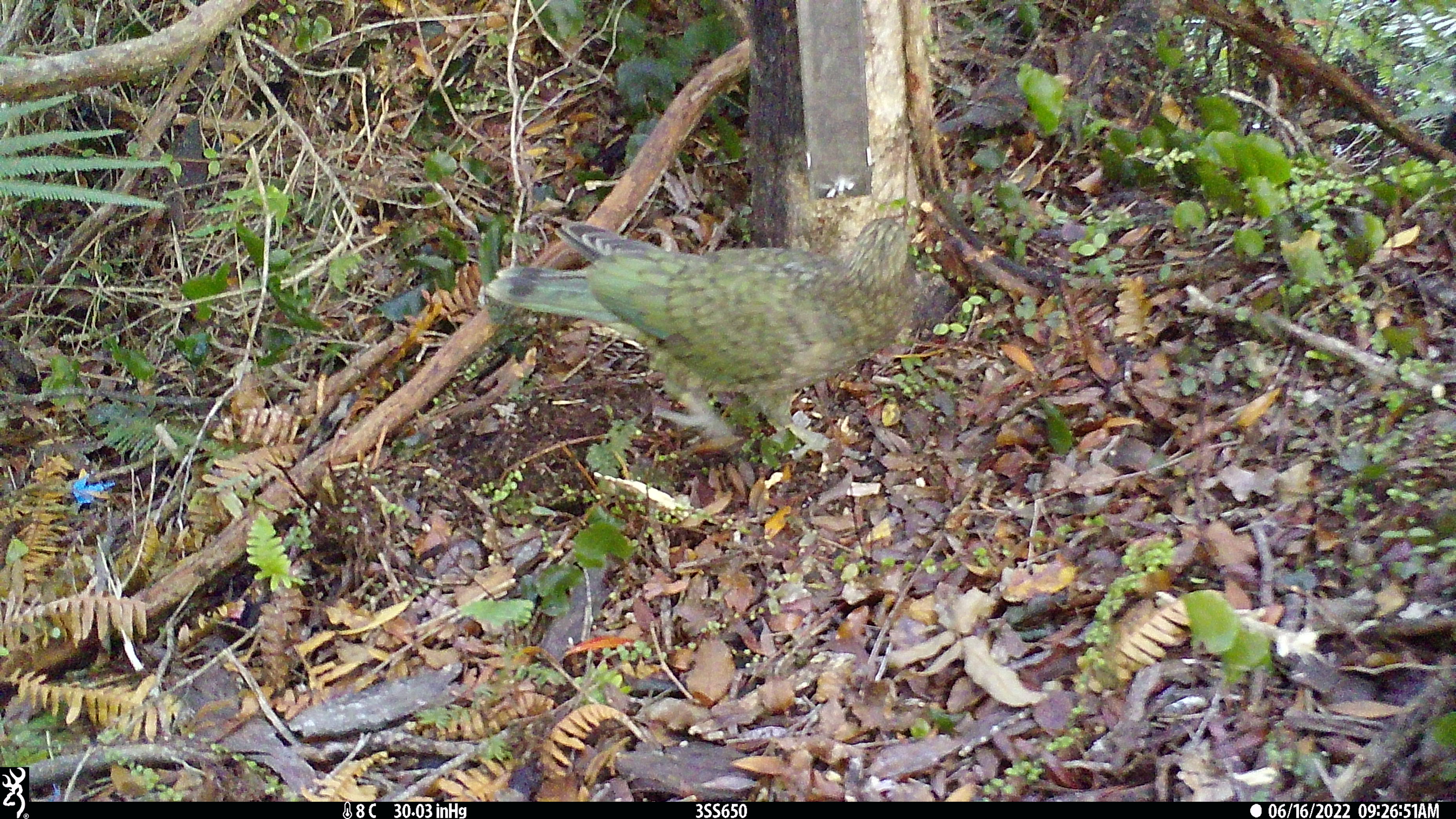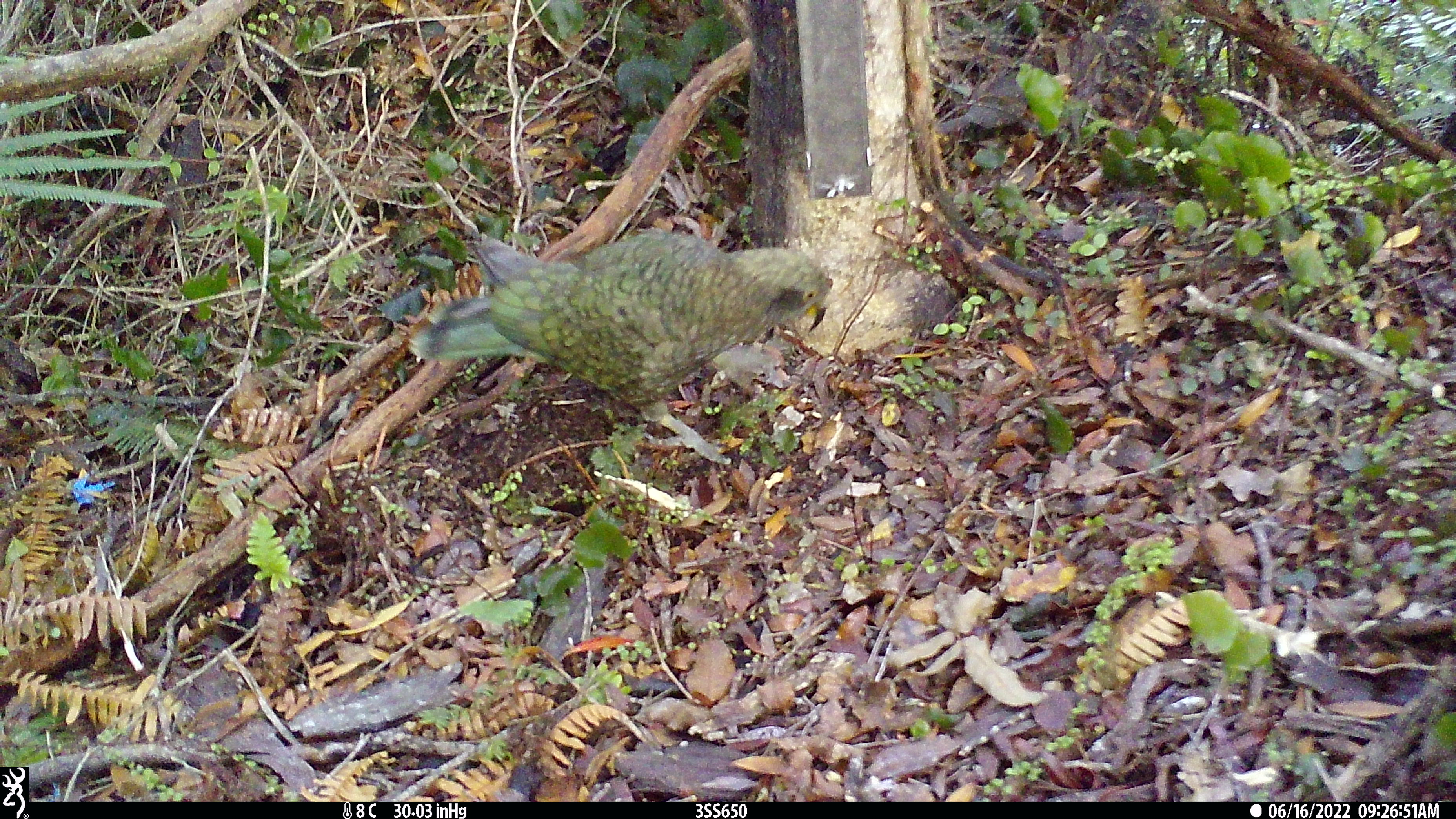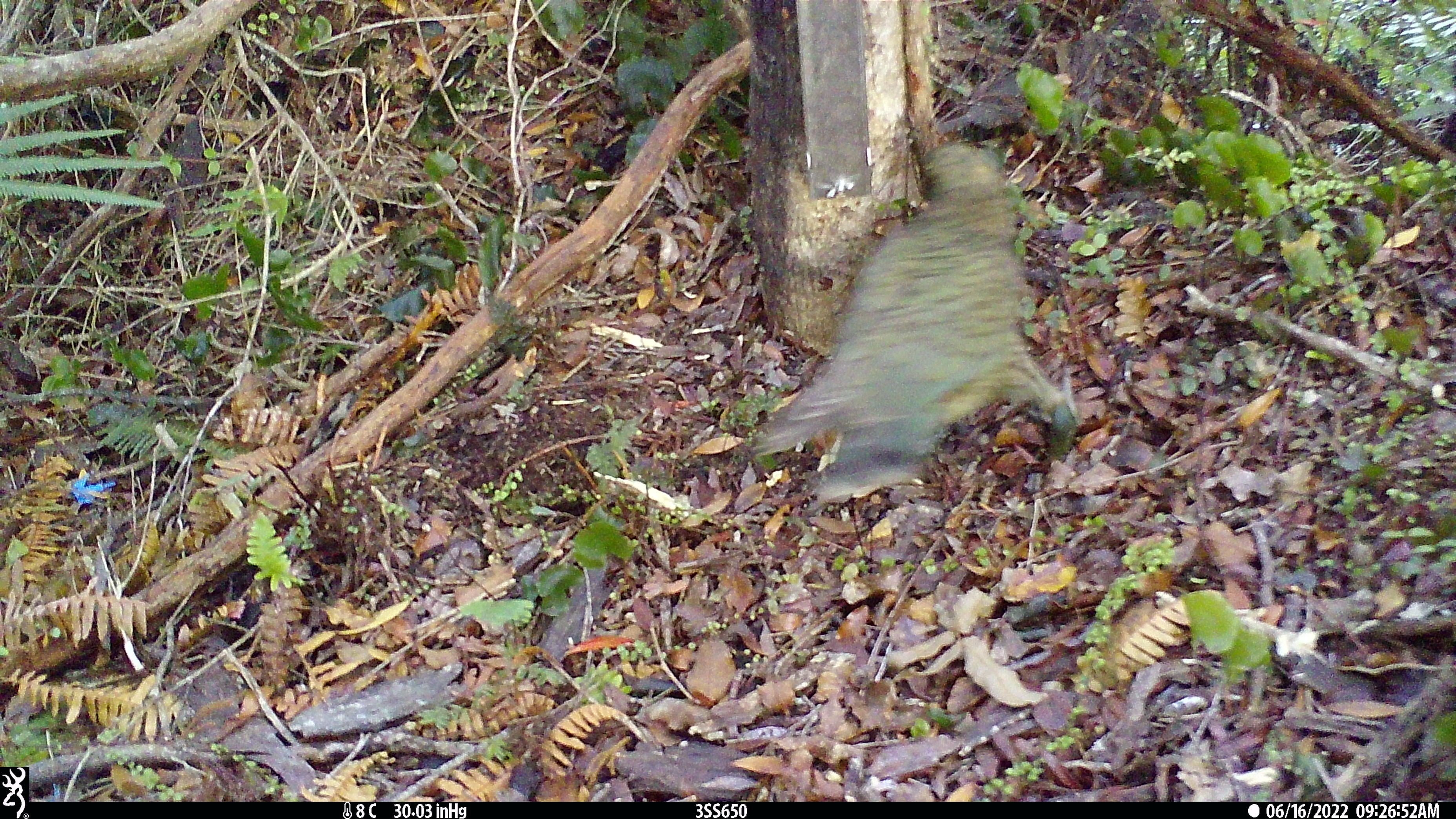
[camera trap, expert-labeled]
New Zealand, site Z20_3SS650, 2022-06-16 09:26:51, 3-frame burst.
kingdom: Animalia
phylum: Chordata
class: Aves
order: Psittaciformes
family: Strigopidae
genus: Nestor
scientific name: Nestor notabilis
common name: kea